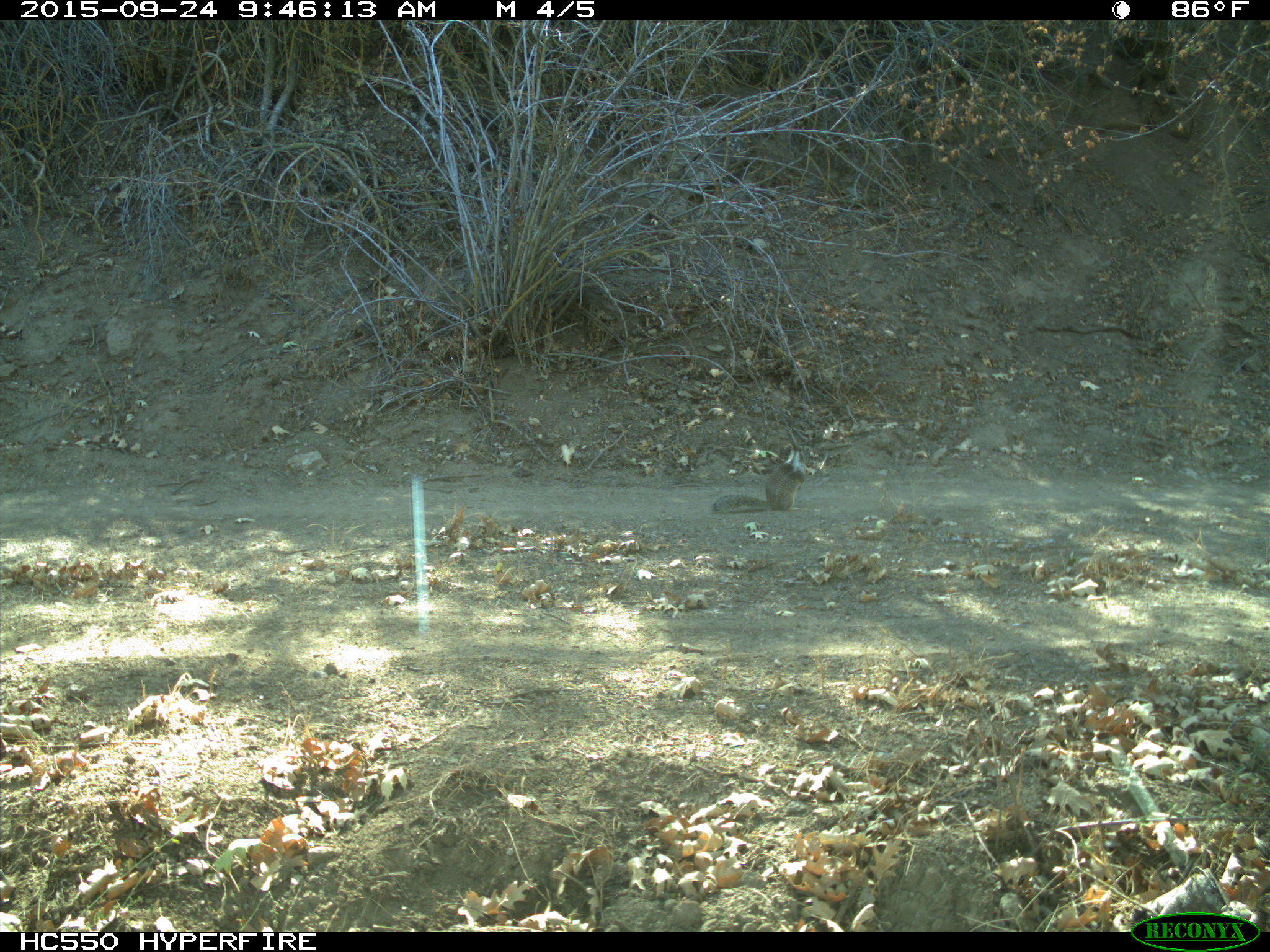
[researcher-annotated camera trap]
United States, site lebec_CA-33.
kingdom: Animalia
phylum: Chordata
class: Mammalia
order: Rodentia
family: Sciuridae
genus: Otospermophilus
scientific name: Otospermophilus beecheyi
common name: california ground squirrel